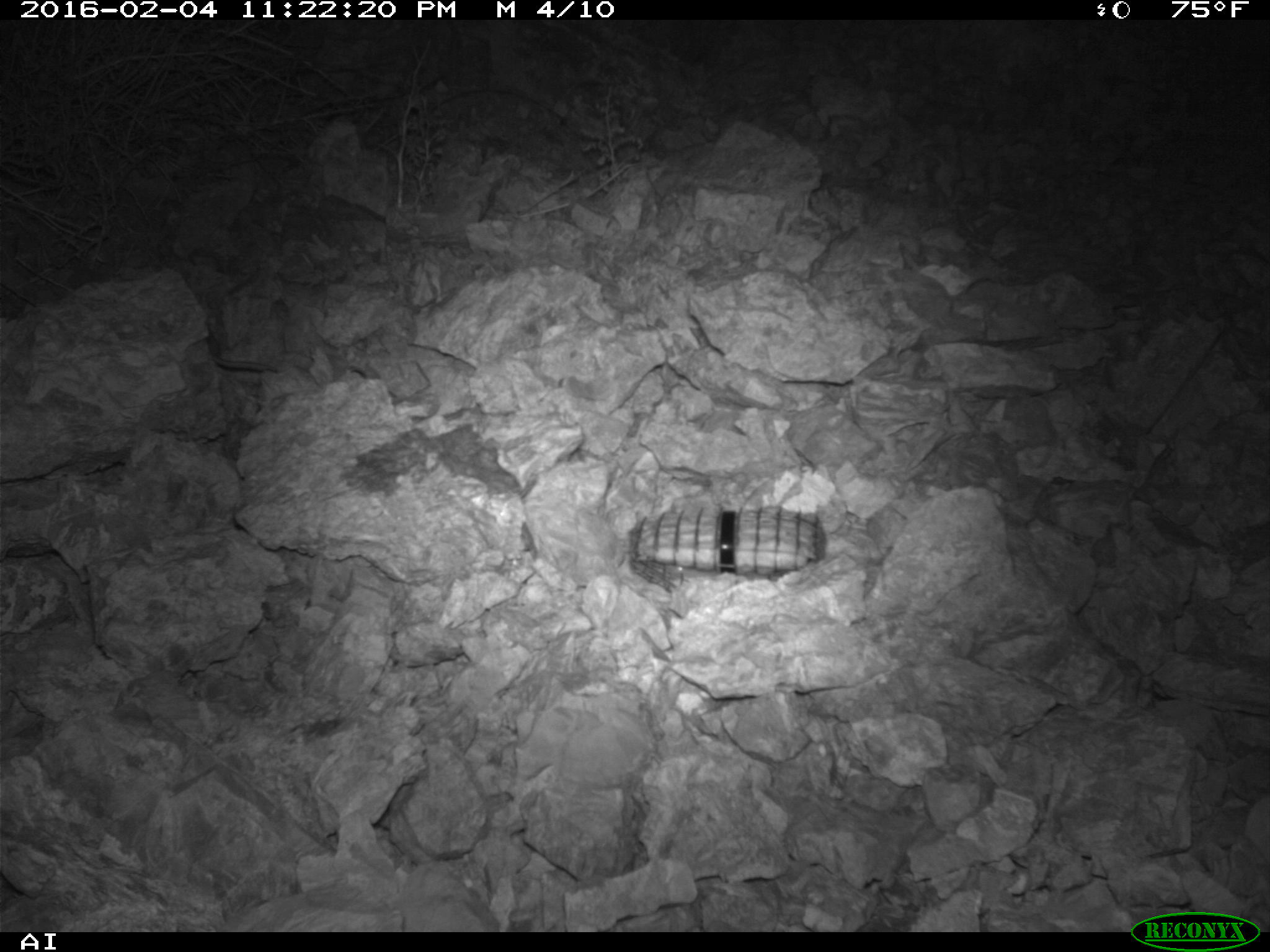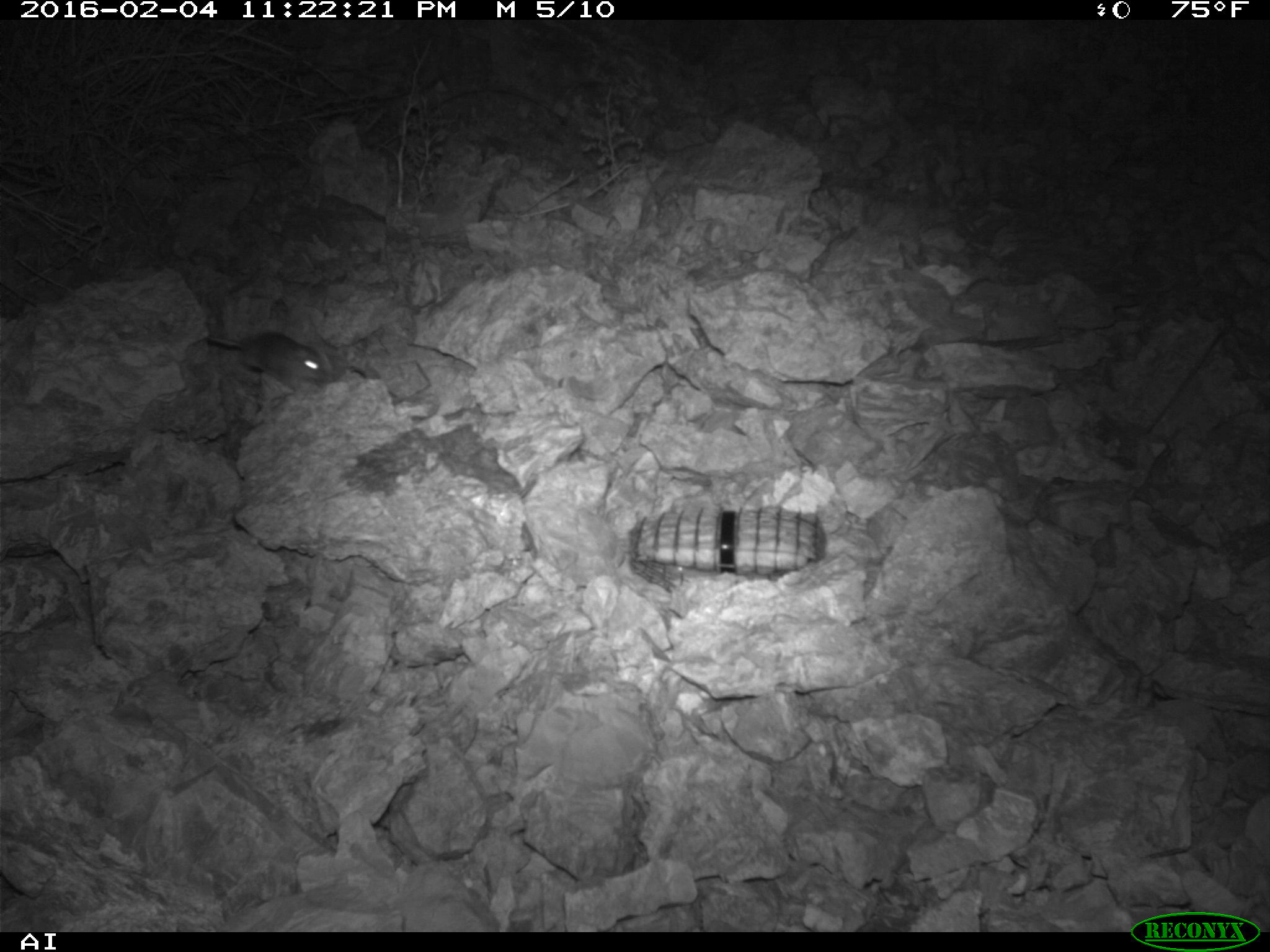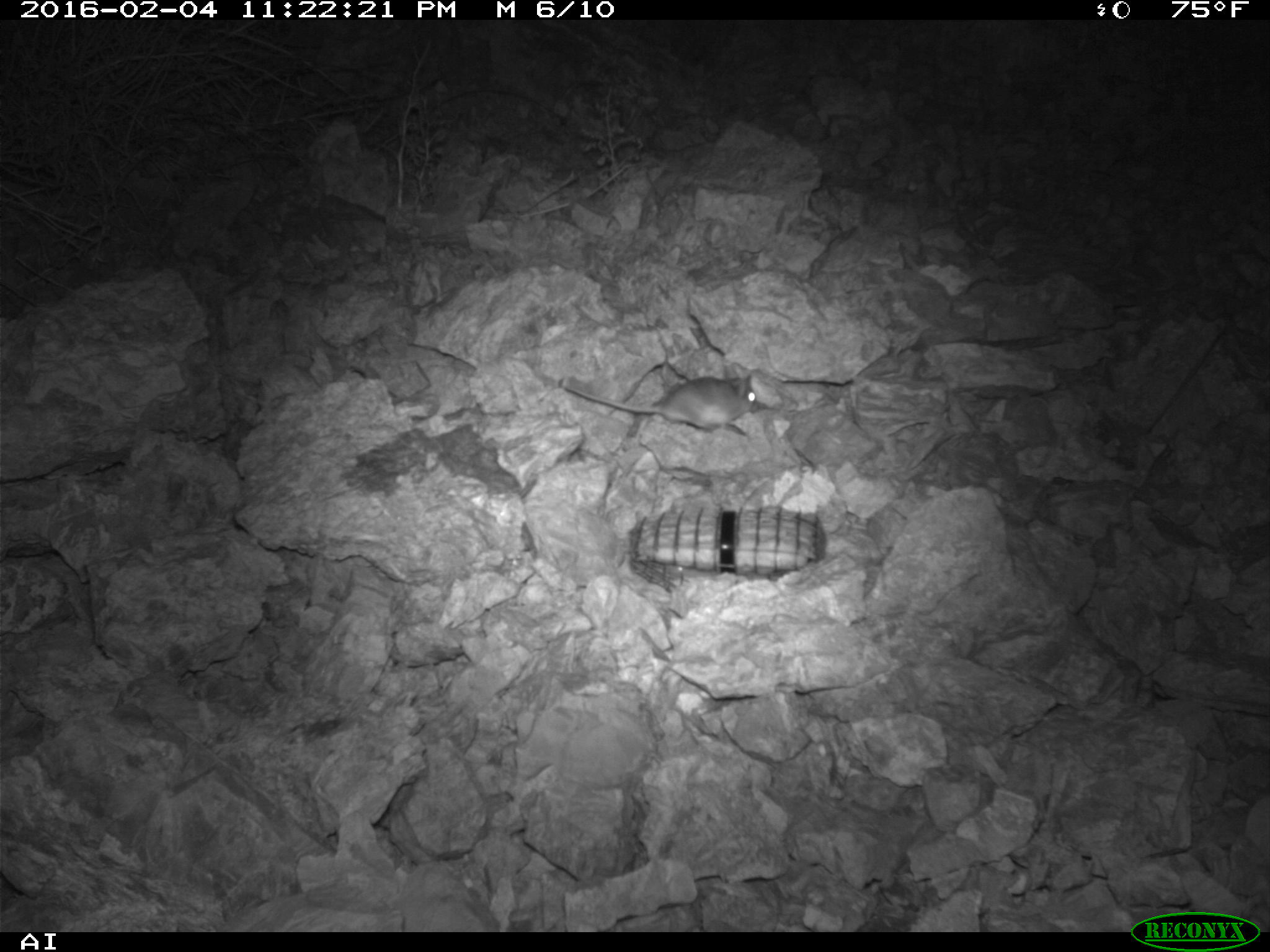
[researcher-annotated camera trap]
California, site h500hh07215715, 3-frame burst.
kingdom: Animalia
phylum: Chordata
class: Mammalia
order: Rodentia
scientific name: Rodentia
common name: rodent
Rodent (Rodentia).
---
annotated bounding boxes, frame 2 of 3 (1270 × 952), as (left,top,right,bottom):
rodent: (205,330,327,389)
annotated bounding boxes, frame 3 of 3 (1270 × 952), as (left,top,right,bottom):
rodent: (565,366,757,431)